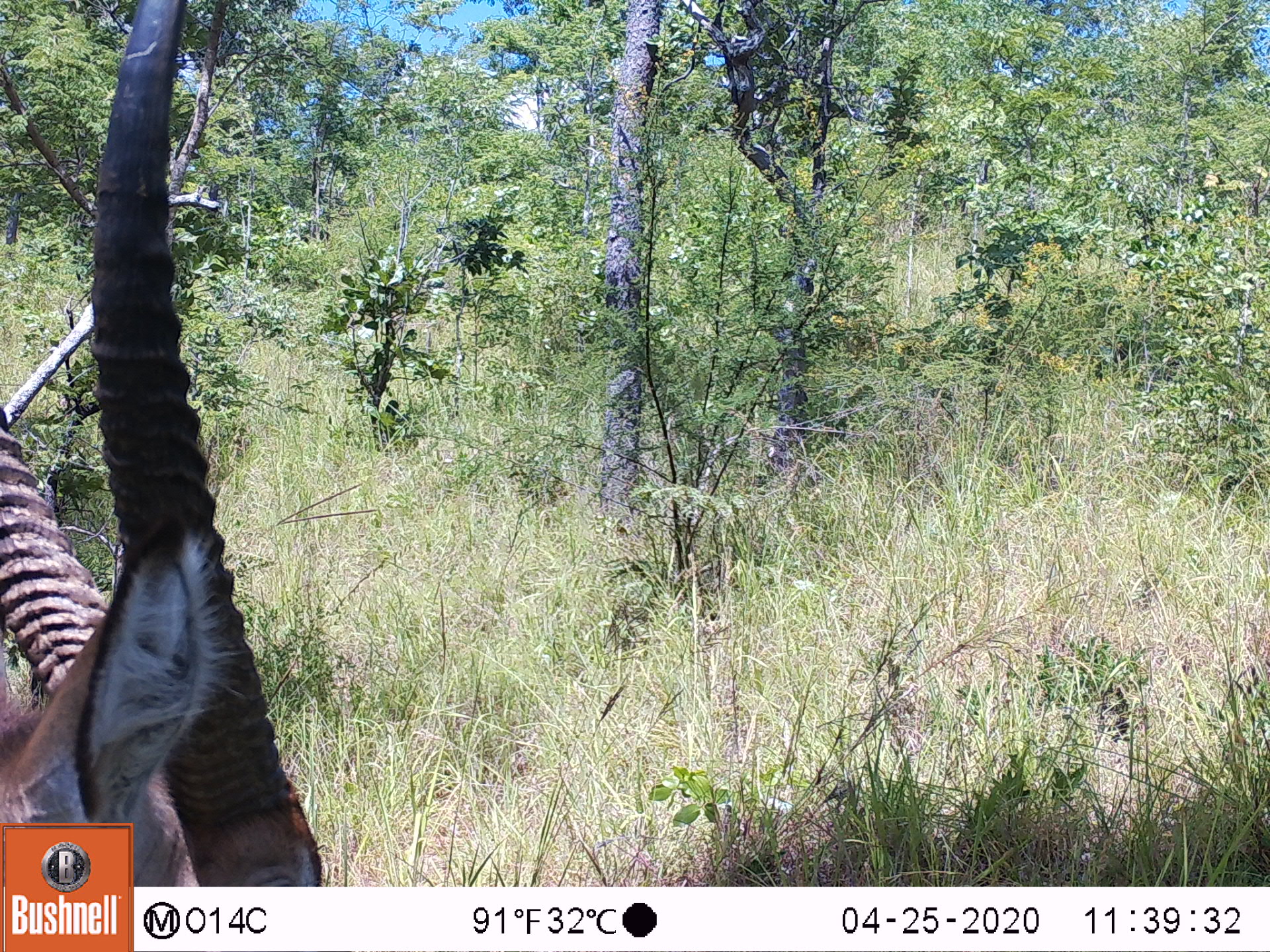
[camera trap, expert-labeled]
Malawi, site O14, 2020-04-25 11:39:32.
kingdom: Animalia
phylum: Chordata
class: Mammalia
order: Artiodactyla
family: Bovidae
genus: Kobus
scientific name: Kobus ellipsiprymnus ellipsiprymnus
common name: common waterbuck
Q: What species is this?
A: Common waterbuck (Kobus ellipsiprymnus ellipsiprymnus).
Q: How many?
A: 1.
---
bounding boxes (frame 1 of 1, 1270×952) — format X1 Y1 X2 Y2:
common waterbuck: 2 5 307 819